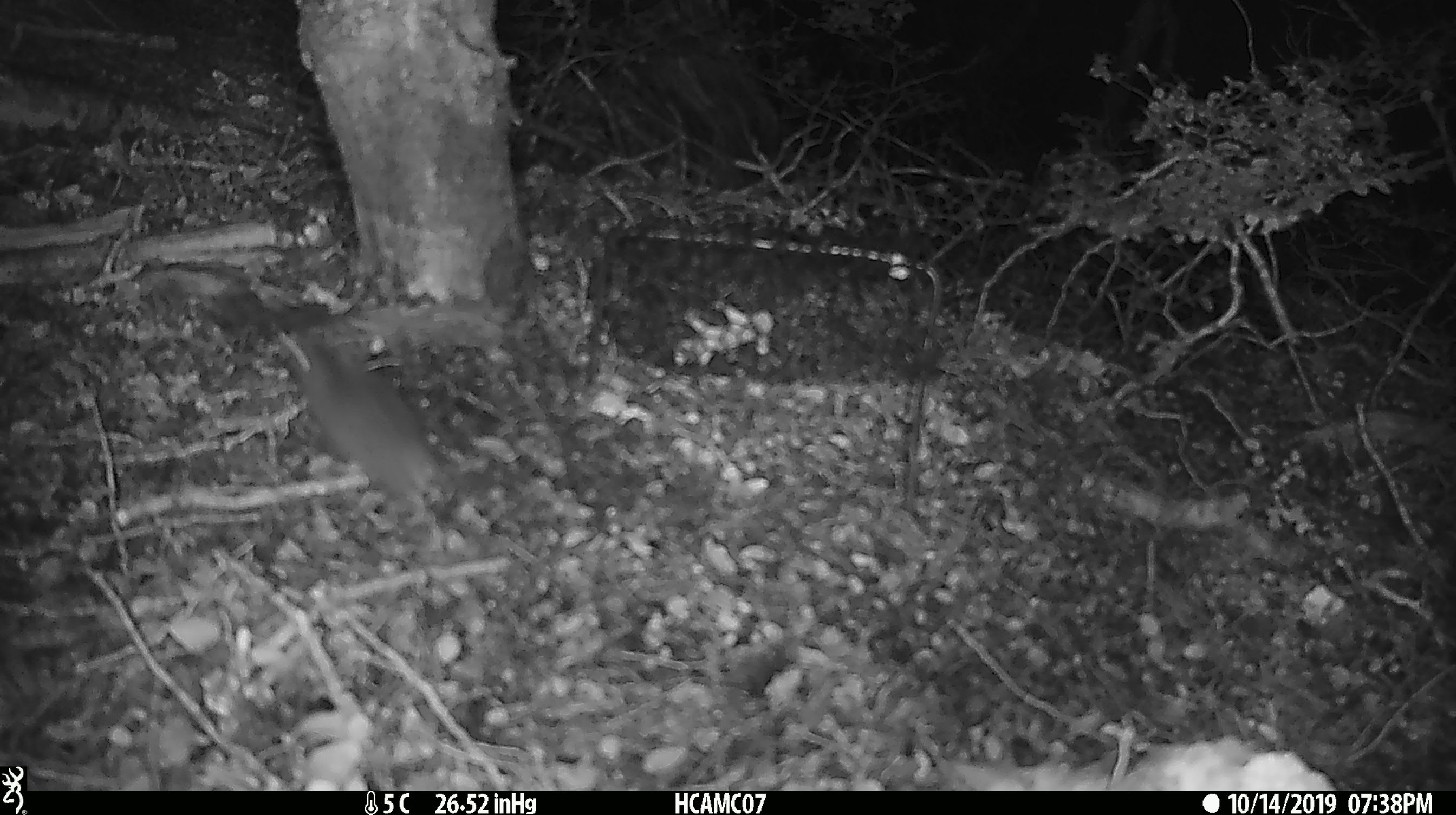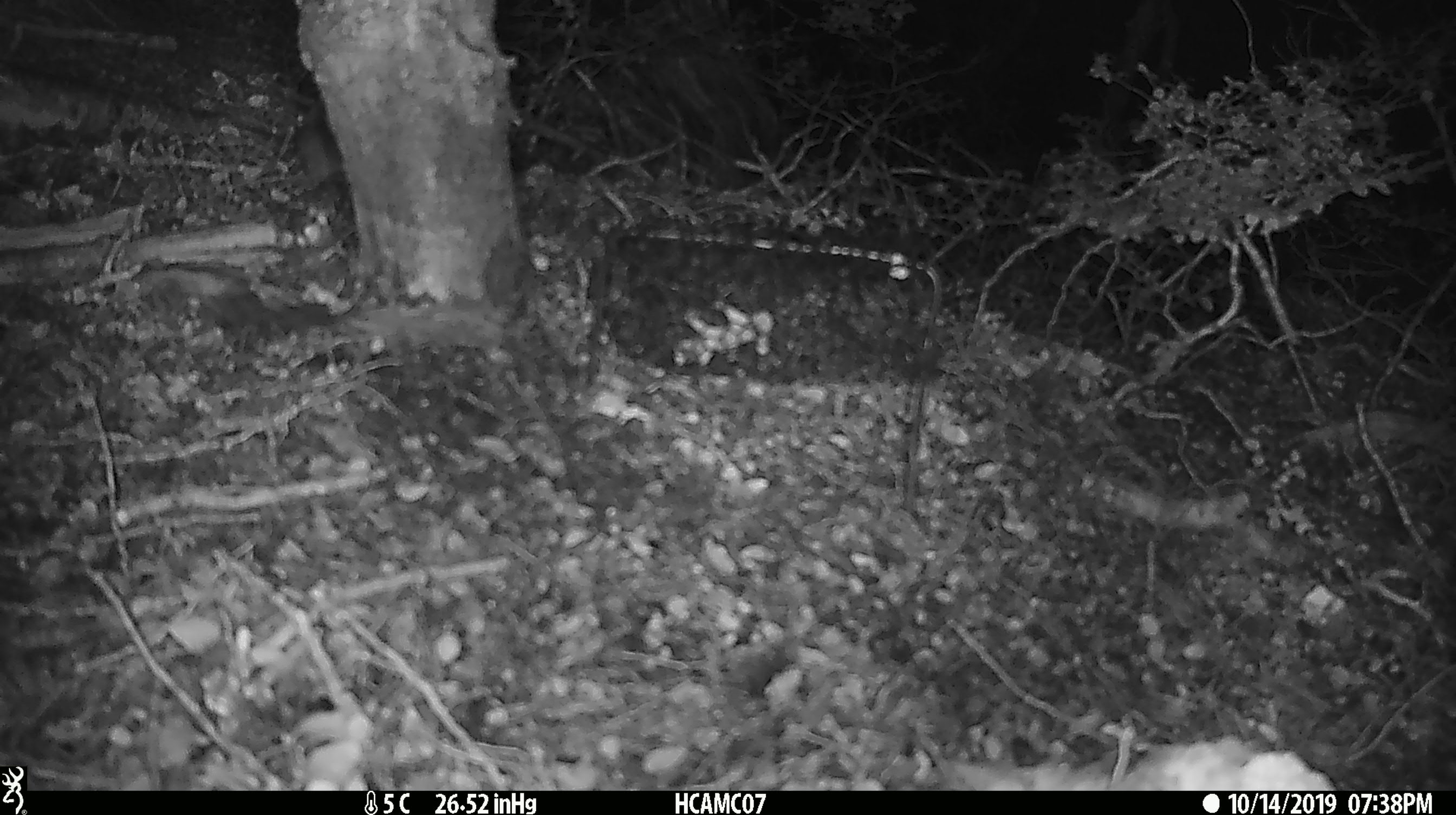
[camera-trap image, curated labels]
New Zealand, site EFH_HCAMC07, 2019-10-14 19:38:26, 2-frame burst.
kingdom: Animalia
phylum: Chordata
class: Mammalia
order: Rodentia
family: Muridae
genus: Mus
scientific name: Mus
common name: mouse